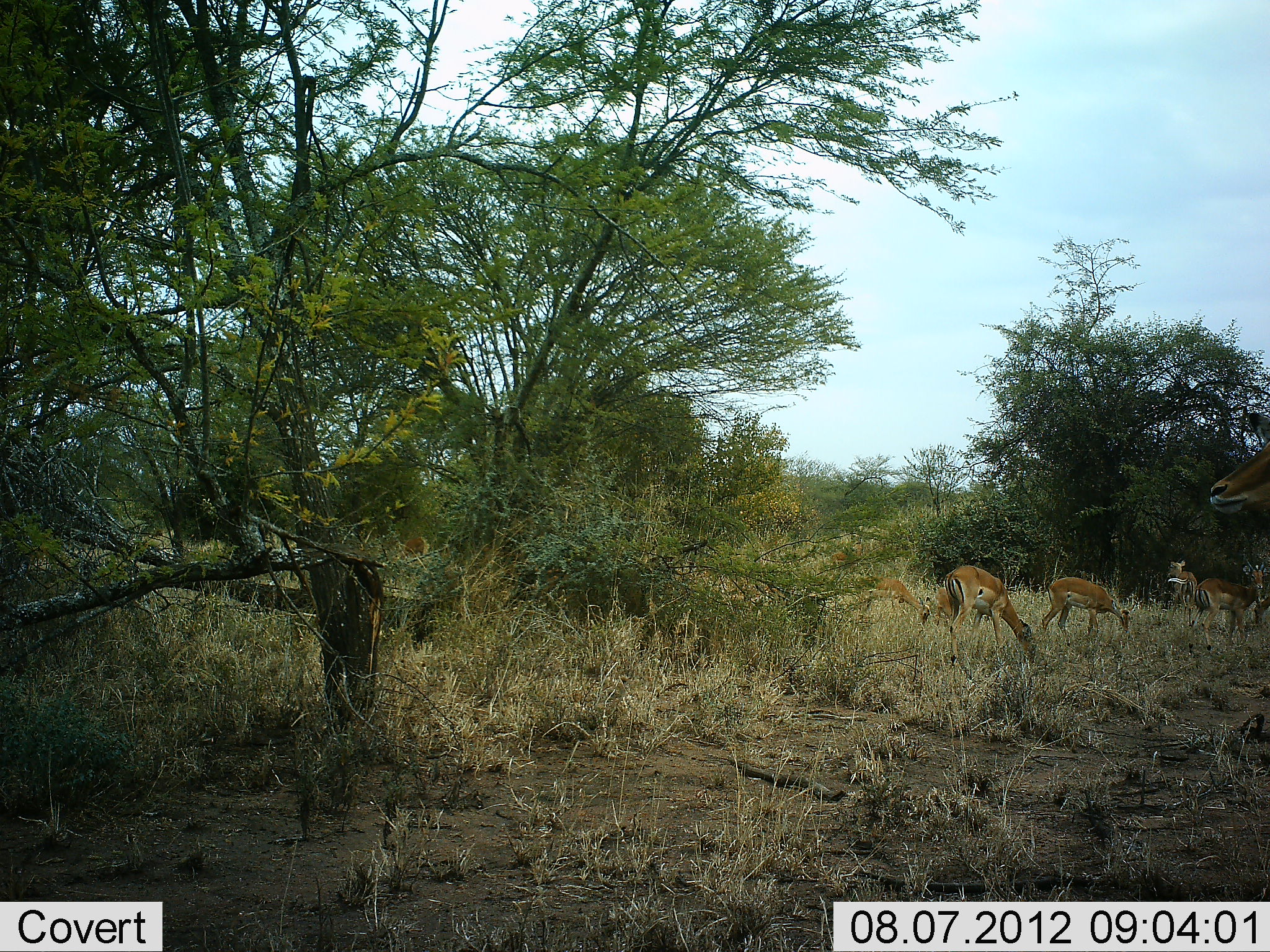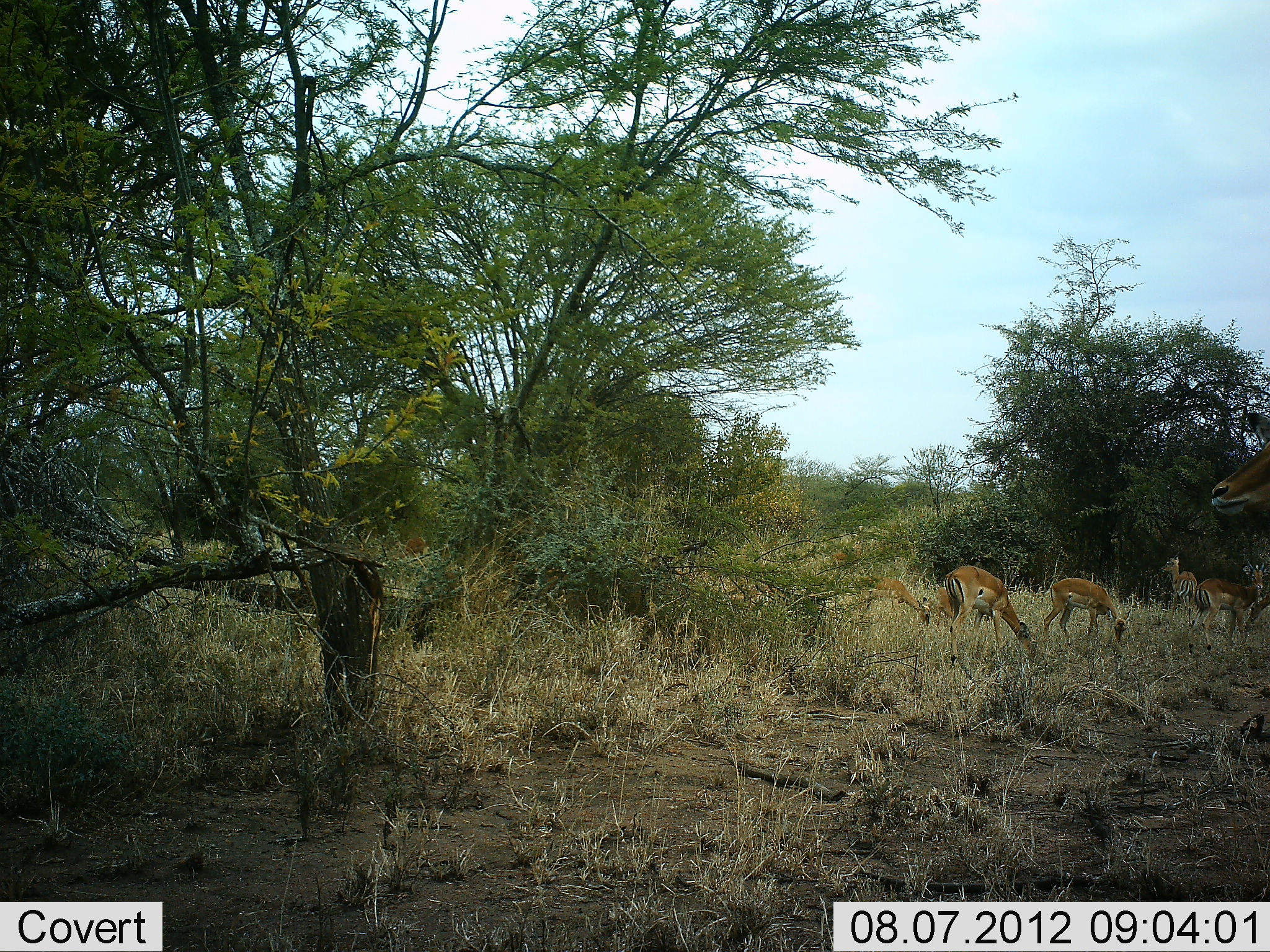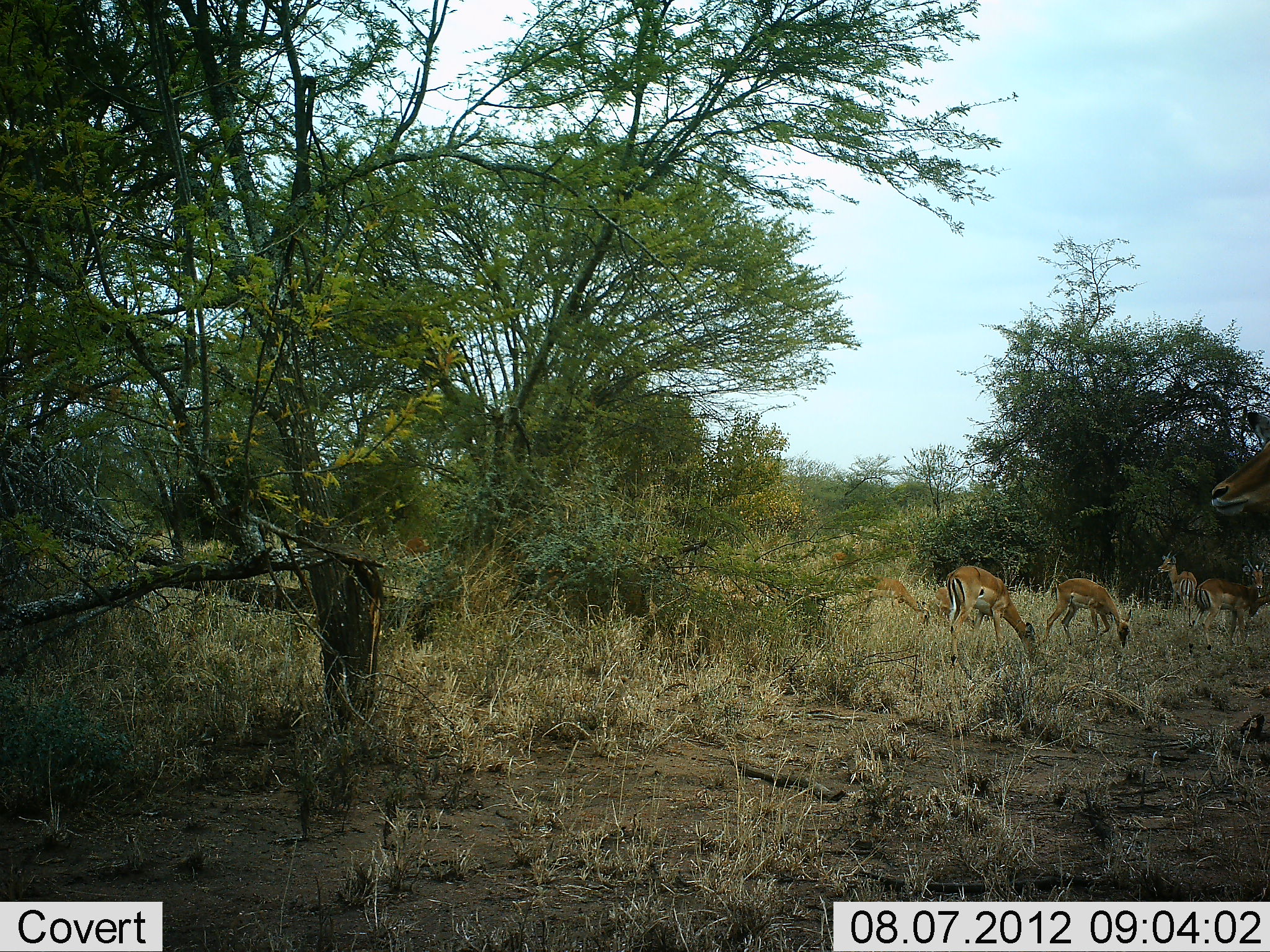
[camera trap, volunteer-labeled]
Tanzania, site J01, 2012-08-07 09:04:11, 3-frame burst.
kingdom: Animalia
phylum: Chordata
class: Mammalia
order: Artiodactyla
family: Bovidae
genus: Aepyceros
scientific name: Aepyceros melampus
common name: impala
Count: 7.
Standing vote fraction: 50%.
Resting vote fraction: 0%.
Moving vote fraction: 0%.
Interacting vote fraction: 0%.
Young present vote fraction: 0%.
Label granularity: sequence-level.